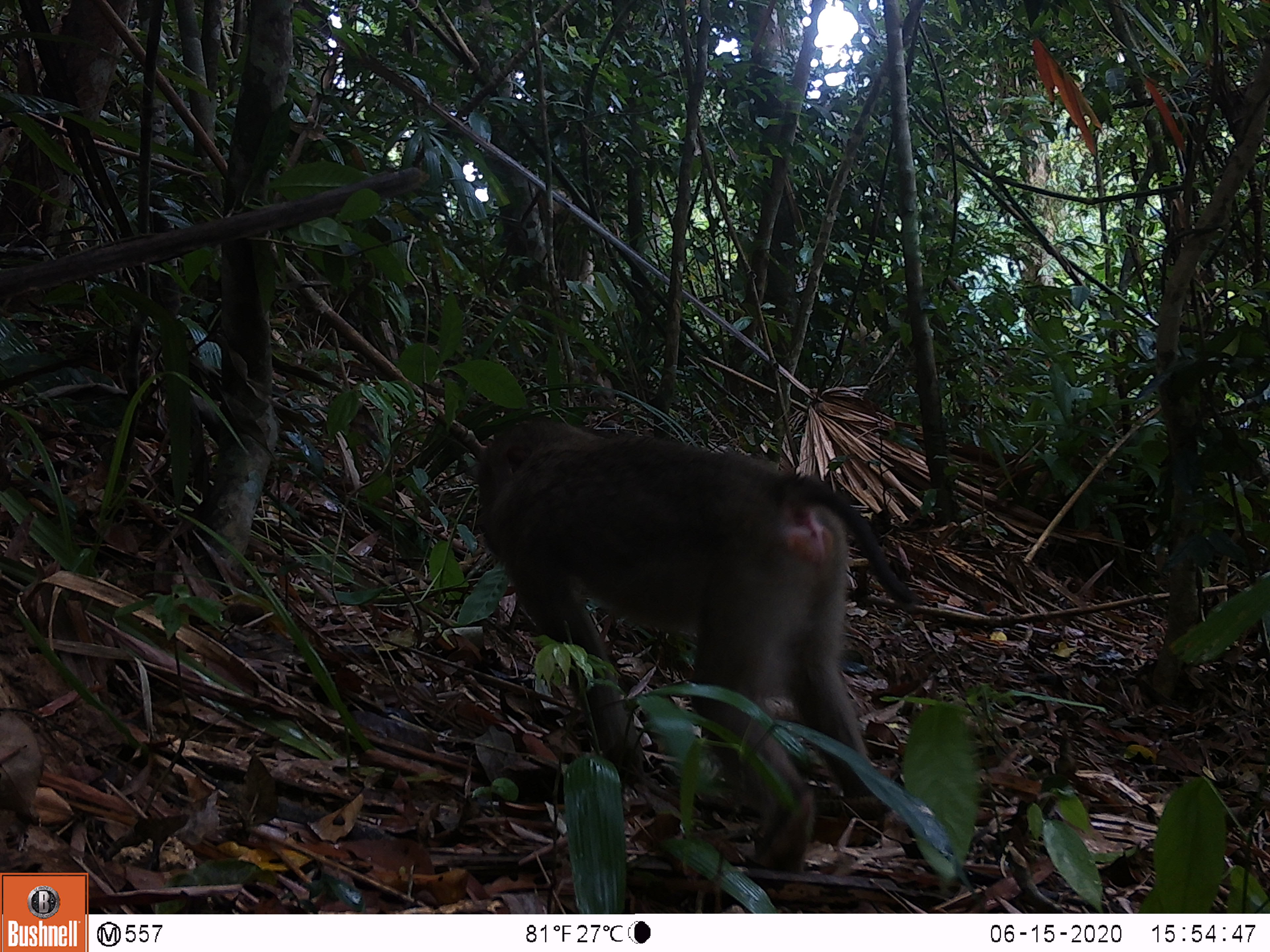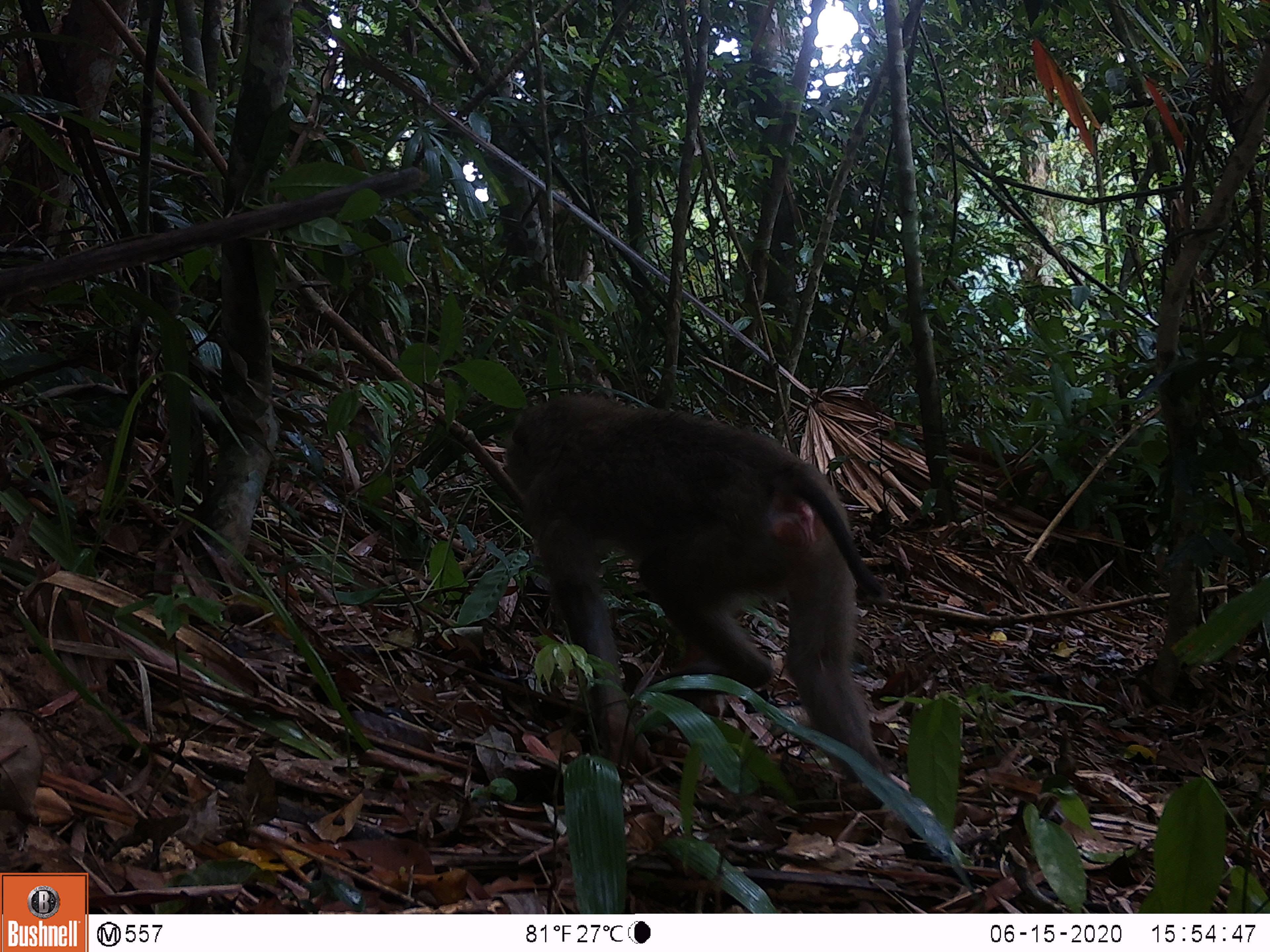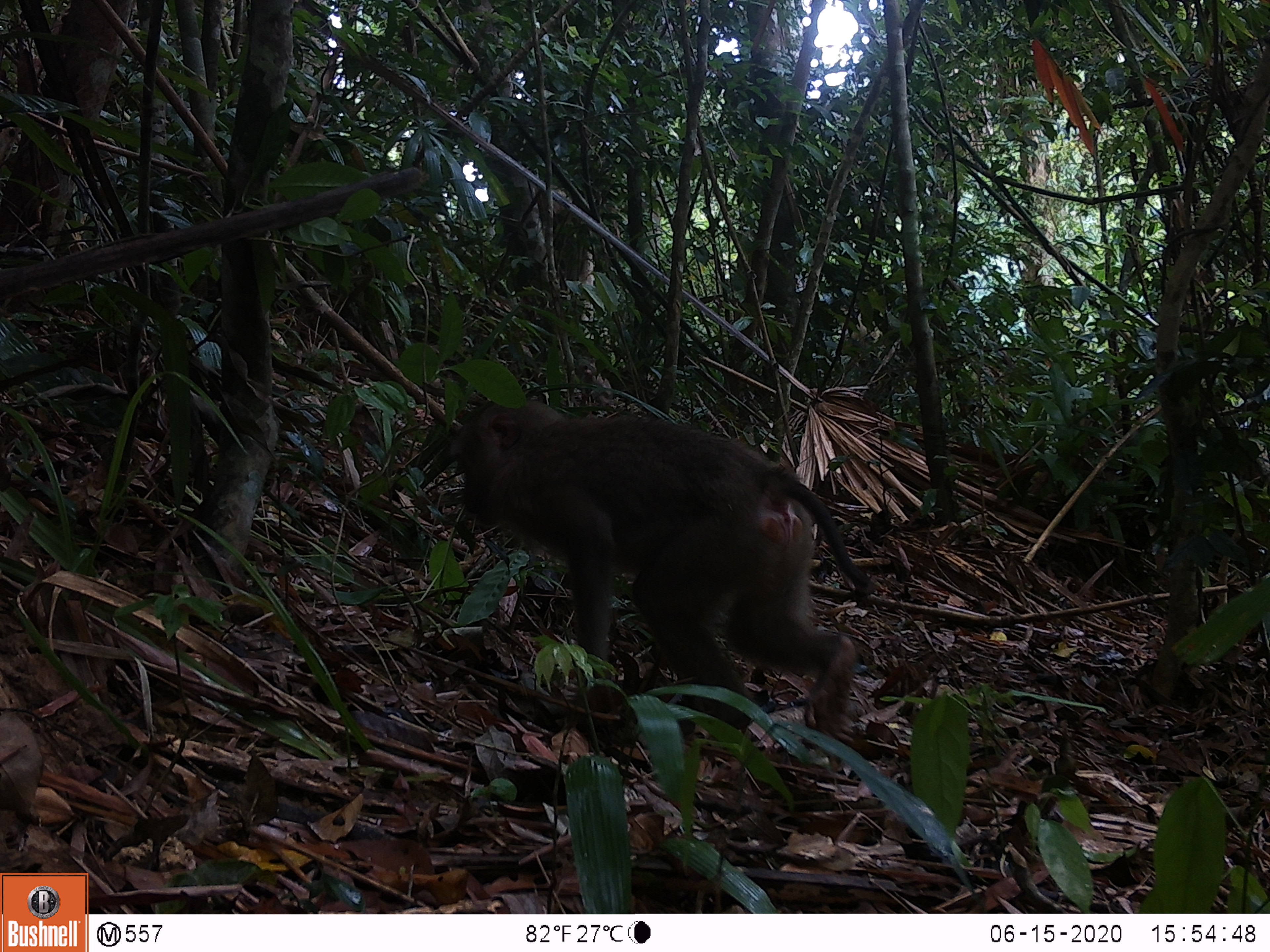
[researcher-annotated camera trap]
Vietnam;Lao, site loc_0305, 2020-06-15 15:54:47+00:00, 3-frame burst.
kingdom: Animalia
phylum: Chordata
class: Mammalia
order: Primates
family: Cercopithecidae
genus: Macaca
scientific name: Macaca nemestrina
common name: pig-tailed macaque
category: pig tailed macaque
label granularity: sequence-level